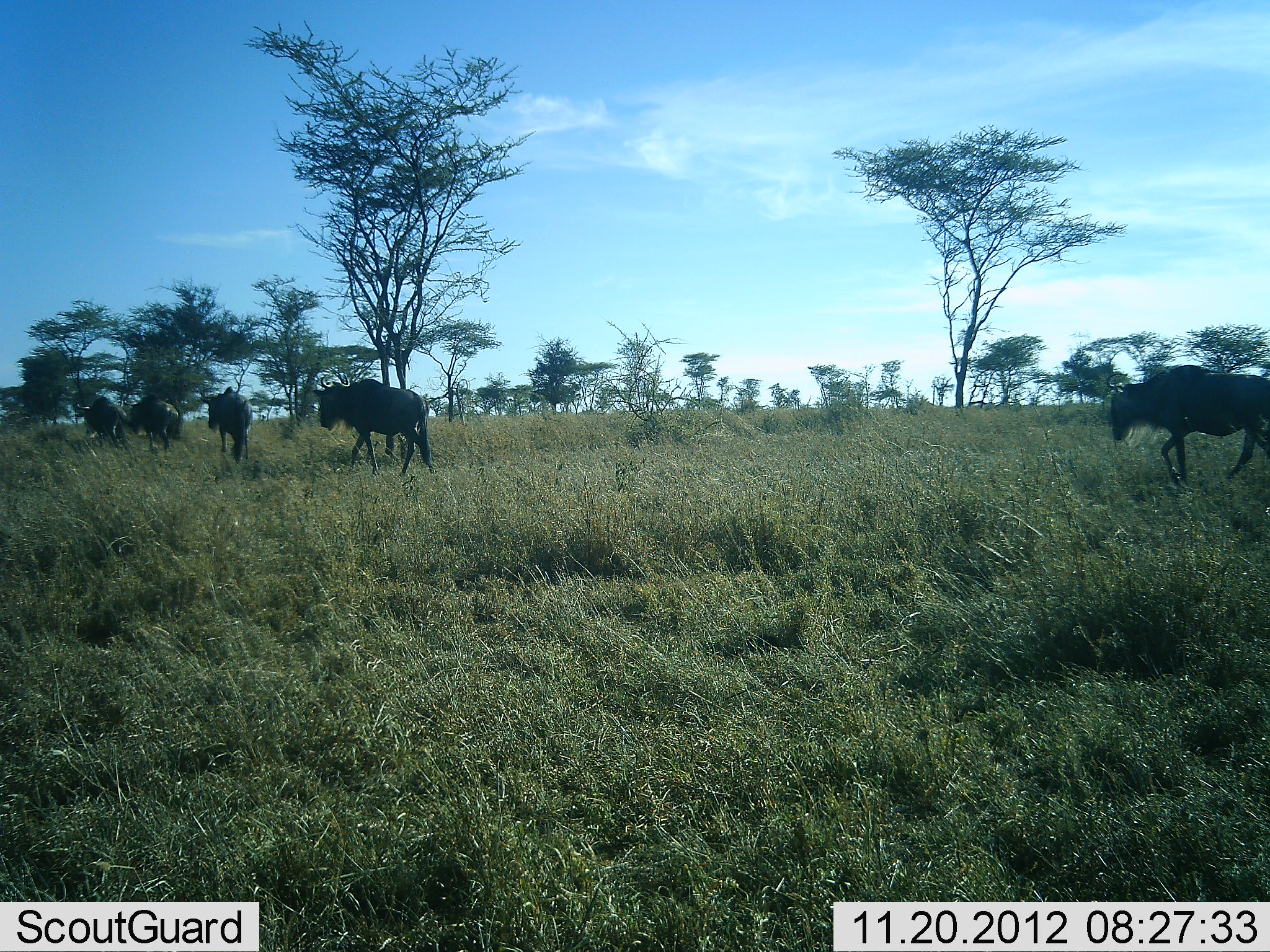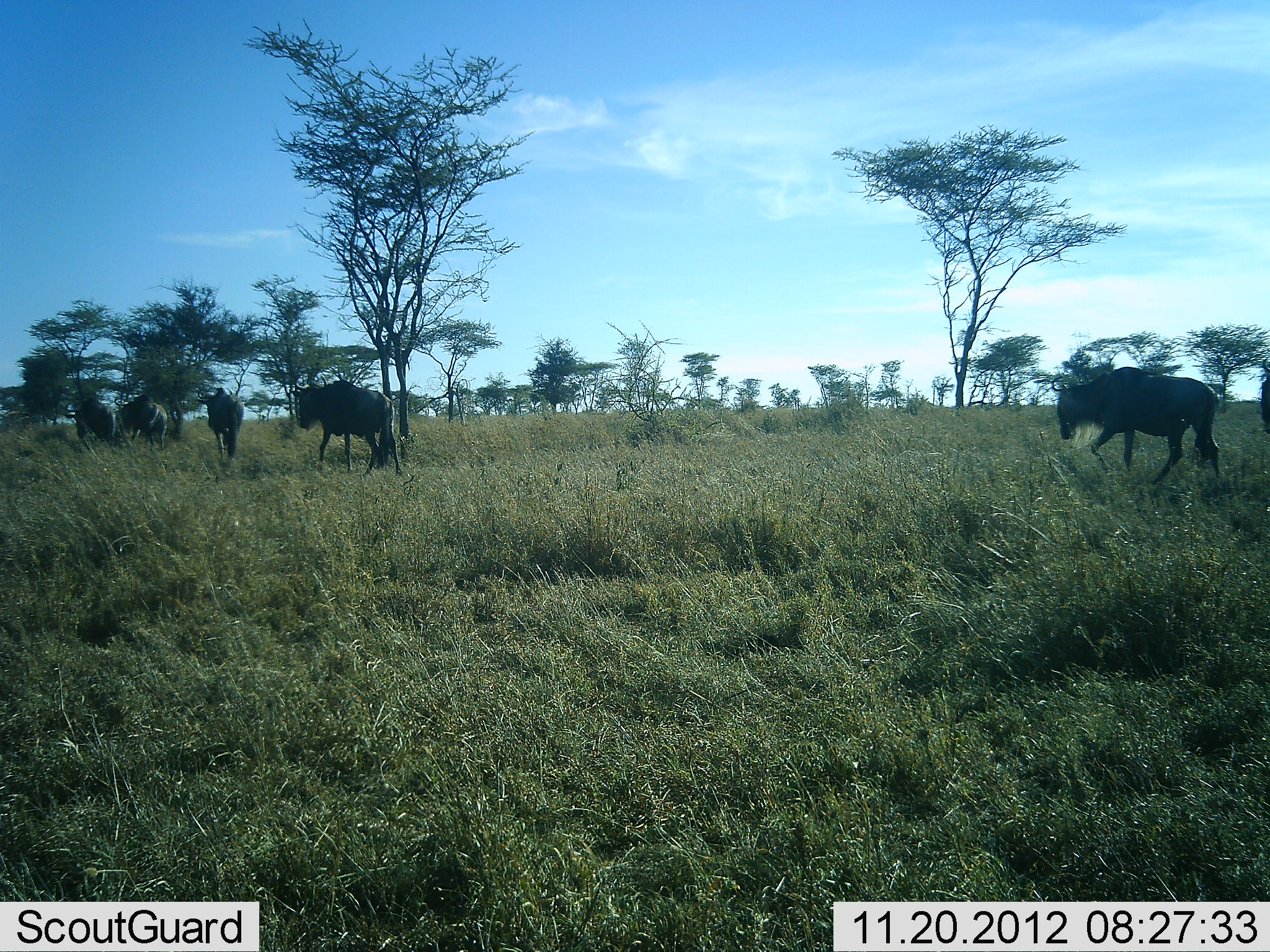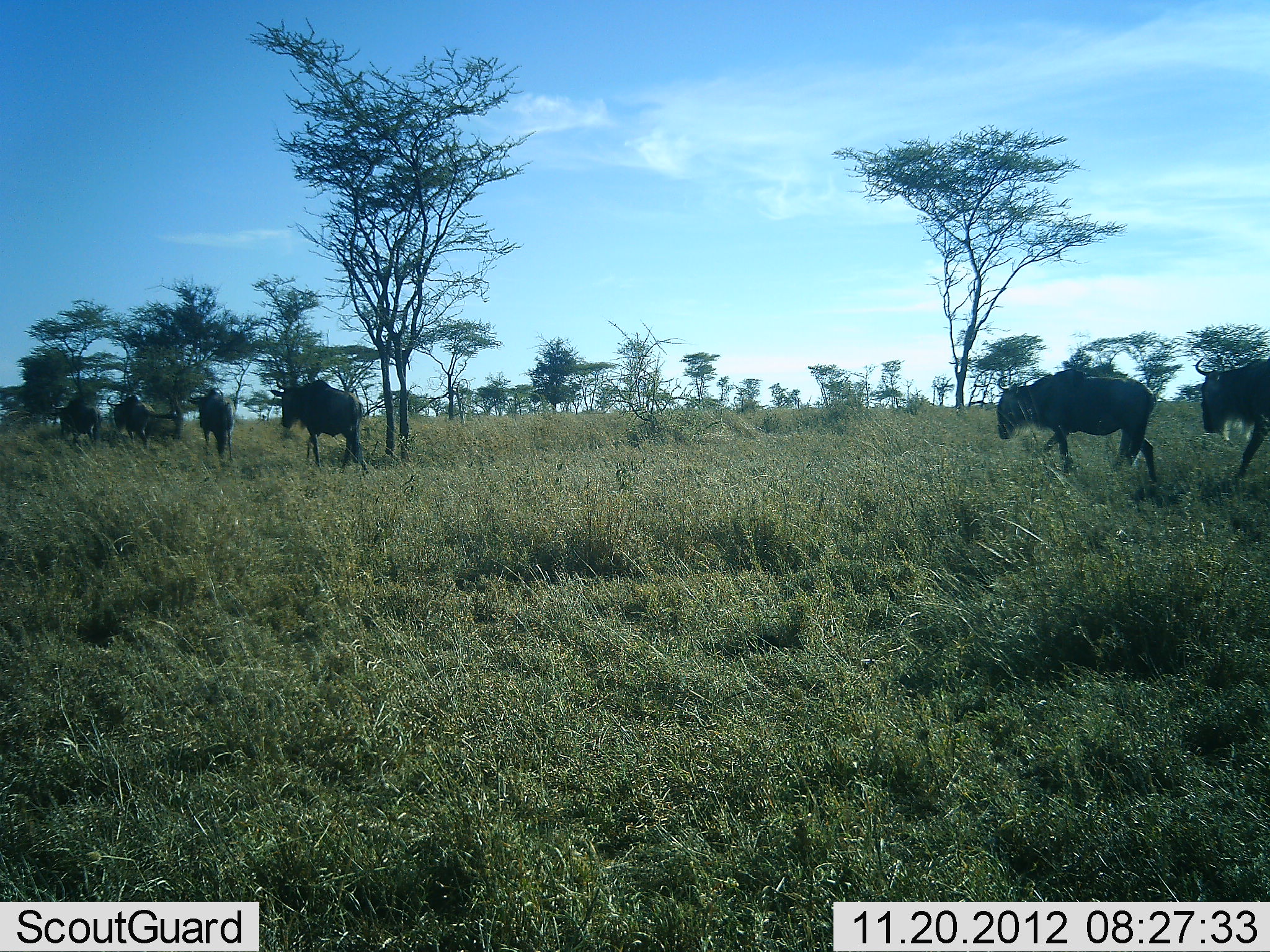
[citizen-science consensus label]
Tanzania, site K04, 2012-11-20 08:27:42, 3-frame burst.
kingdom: Animalia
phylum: Chordata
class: Mammalia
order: Artiodactyla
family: Bovidae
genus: Connochaetes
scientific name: Connochaetes taurinus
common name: blue wildebeest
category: wildebeest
Wildebeest (blue wildebeest) (Connochaetes taurinus), count 6. Behavior (volunteer vote fractions): standing 0%, resting 0%, moving 100%, interacting 0%. Young present (vote fraction): 0%. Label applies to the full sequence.